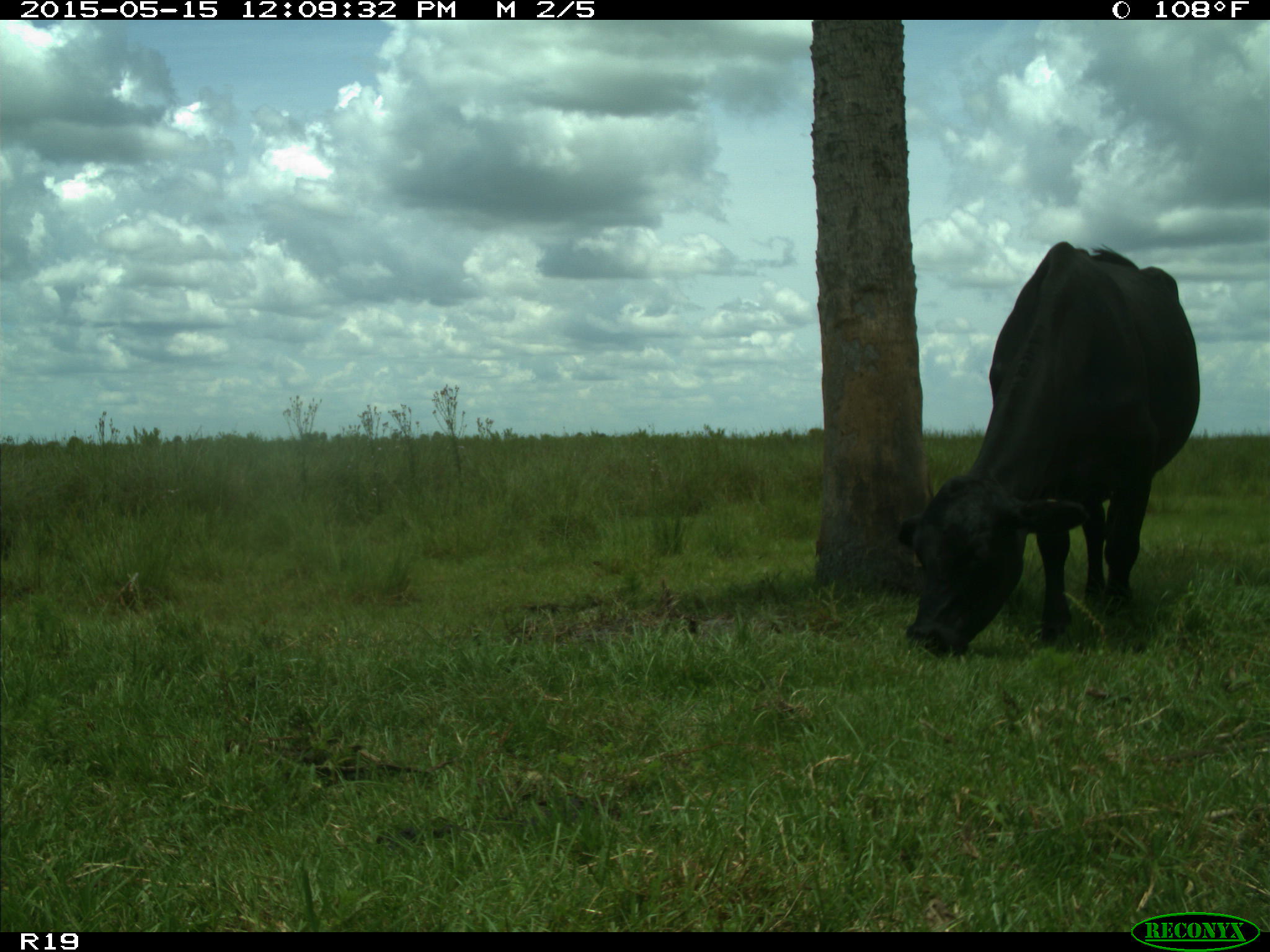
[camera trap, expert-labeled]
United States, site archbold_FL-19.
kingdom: Animalia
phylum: Chordata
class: Mammalia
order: Artiodactyla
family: Bovidae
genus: Bos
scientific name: Bos taurus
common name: domestic cow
Bos taurus (domestic cow).